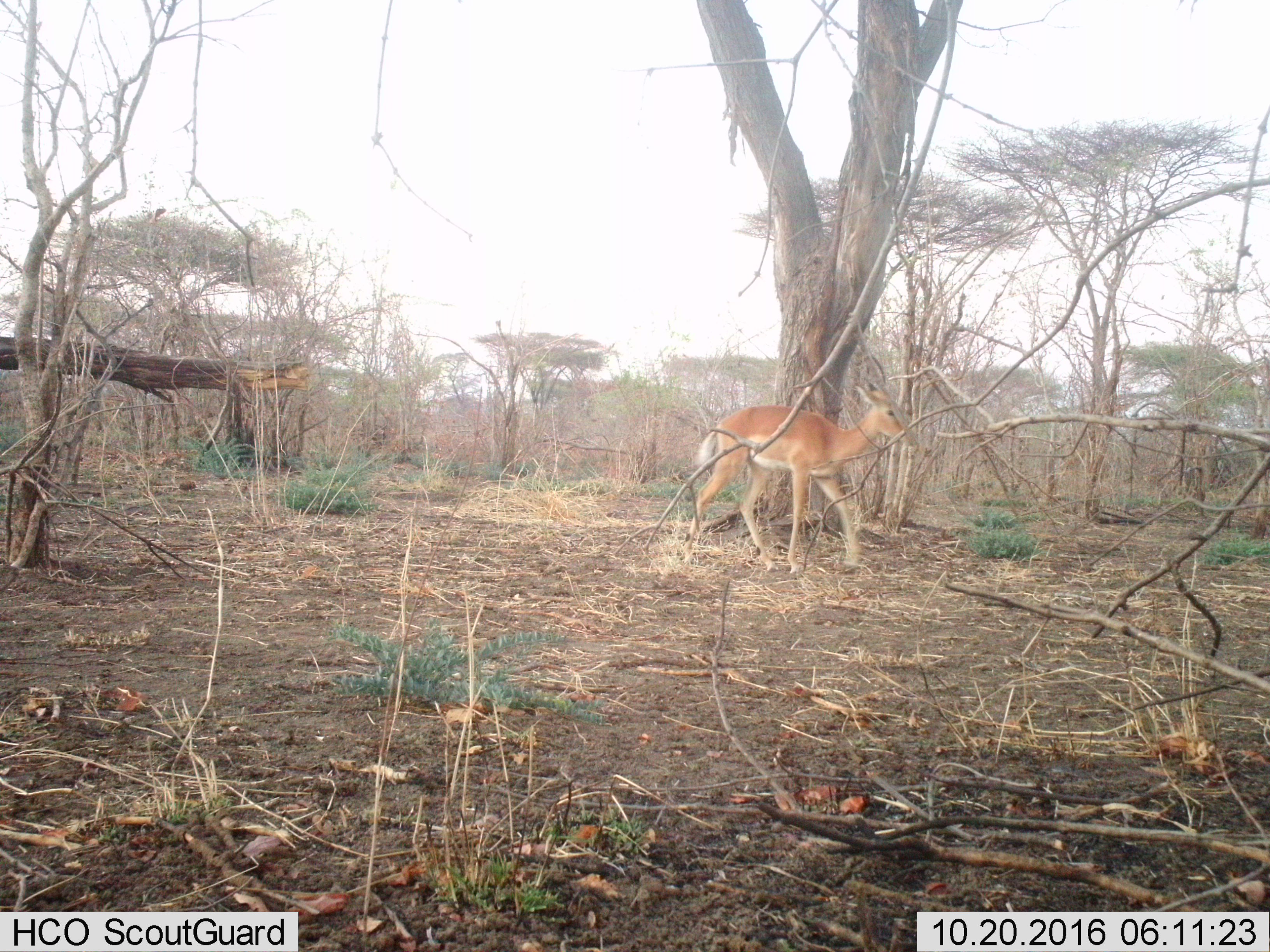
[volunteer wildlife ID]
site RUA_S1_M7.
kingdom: Animalia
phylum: Chordata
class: Mammalia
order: Artiodactyla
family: Bovidae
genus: Aepyceros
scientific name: Aepyceros melampus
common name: impala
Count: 1.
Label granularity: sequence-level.